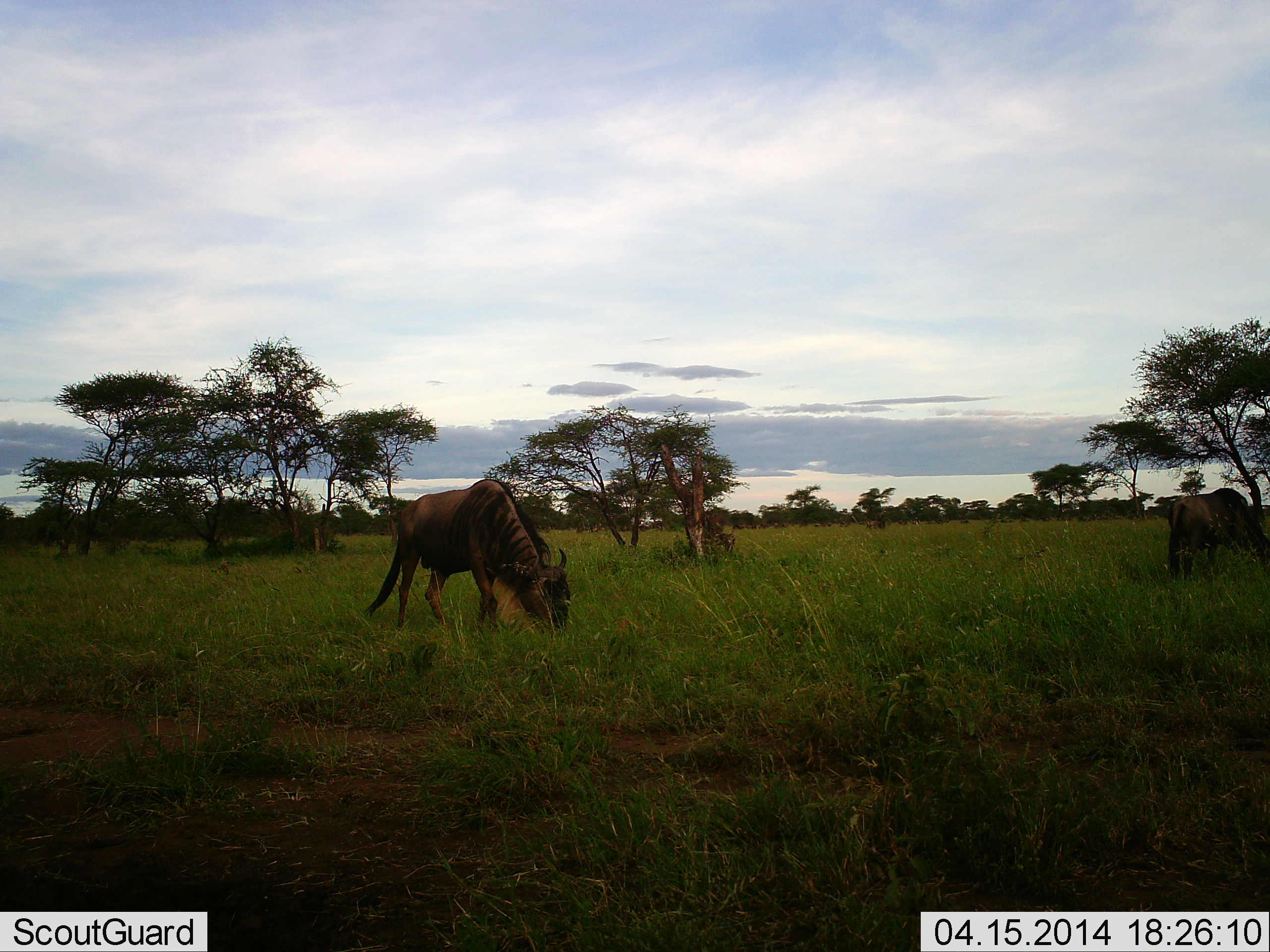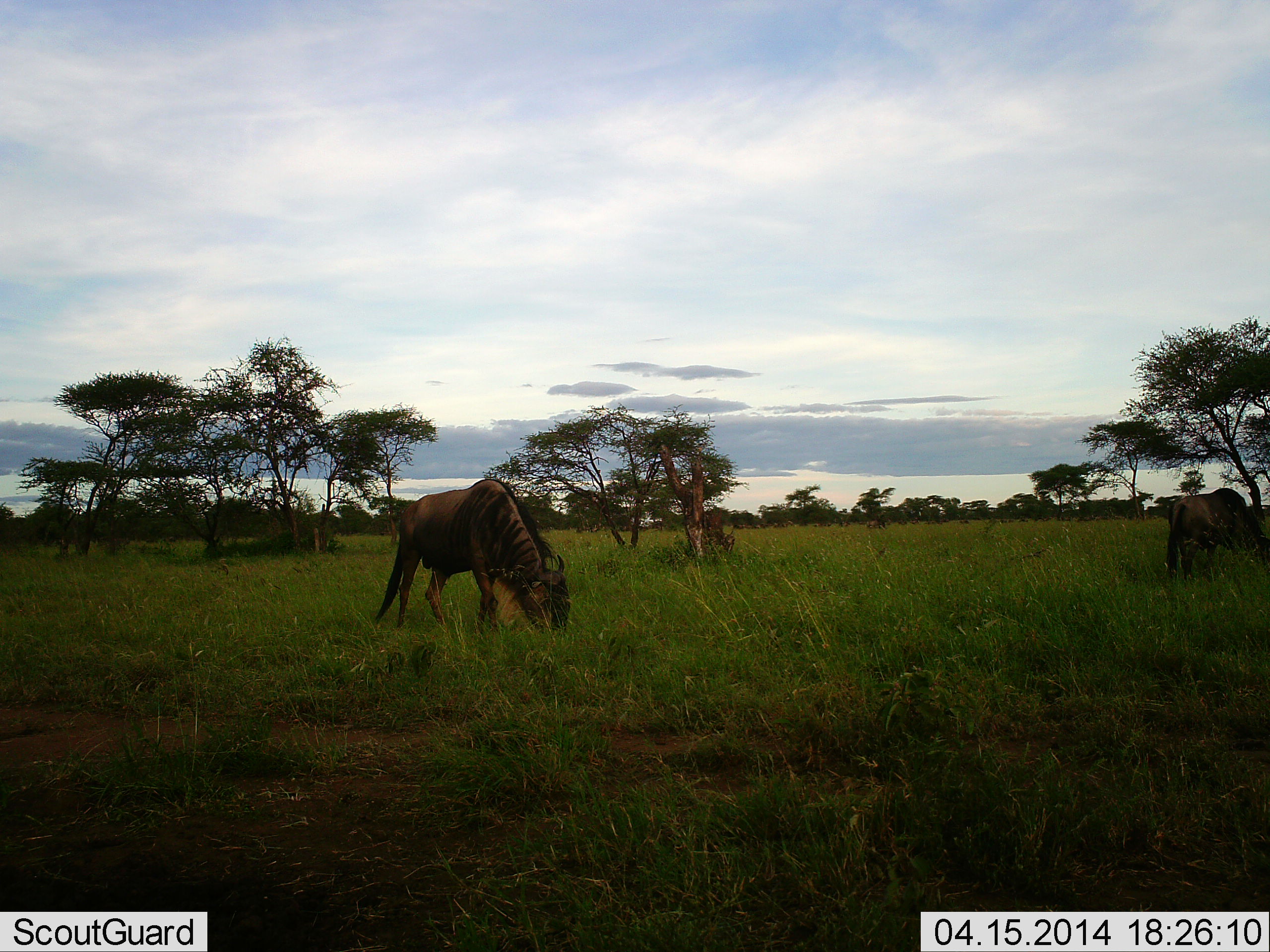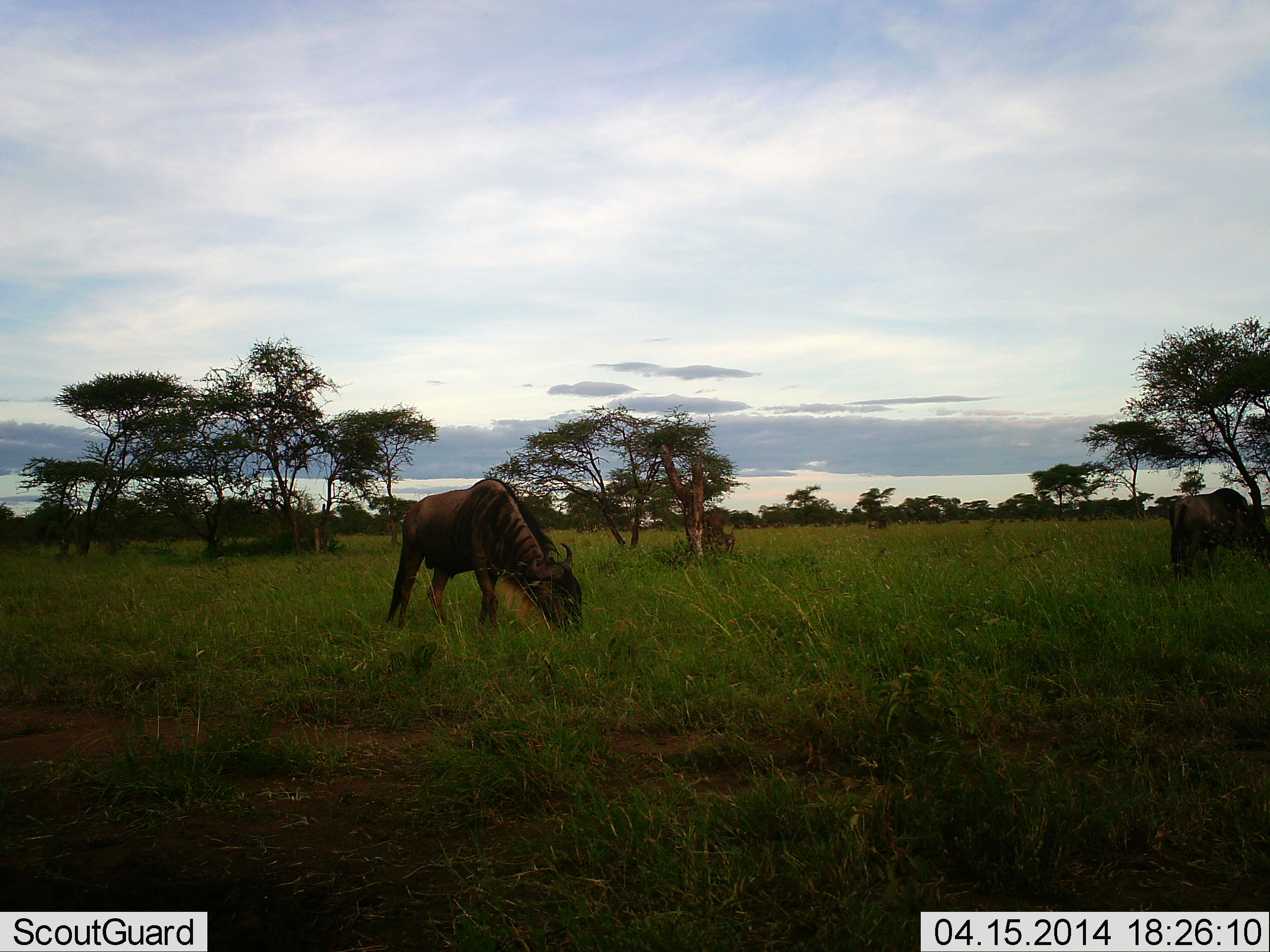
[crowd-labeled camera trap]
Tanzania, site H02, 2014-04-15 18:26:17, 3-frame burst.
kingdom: Animalia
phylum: Chordata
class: Mammalia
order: Artiodactyla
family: Bovidae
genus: Connochaetes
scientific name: Connochaetes taurinus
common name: blue wildebeest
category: wildebeest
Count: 2.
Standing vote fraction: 40%.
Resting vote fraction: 0%.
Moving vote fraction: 0%.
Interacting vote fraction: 0%.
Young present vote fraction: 0%.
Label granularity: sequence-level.